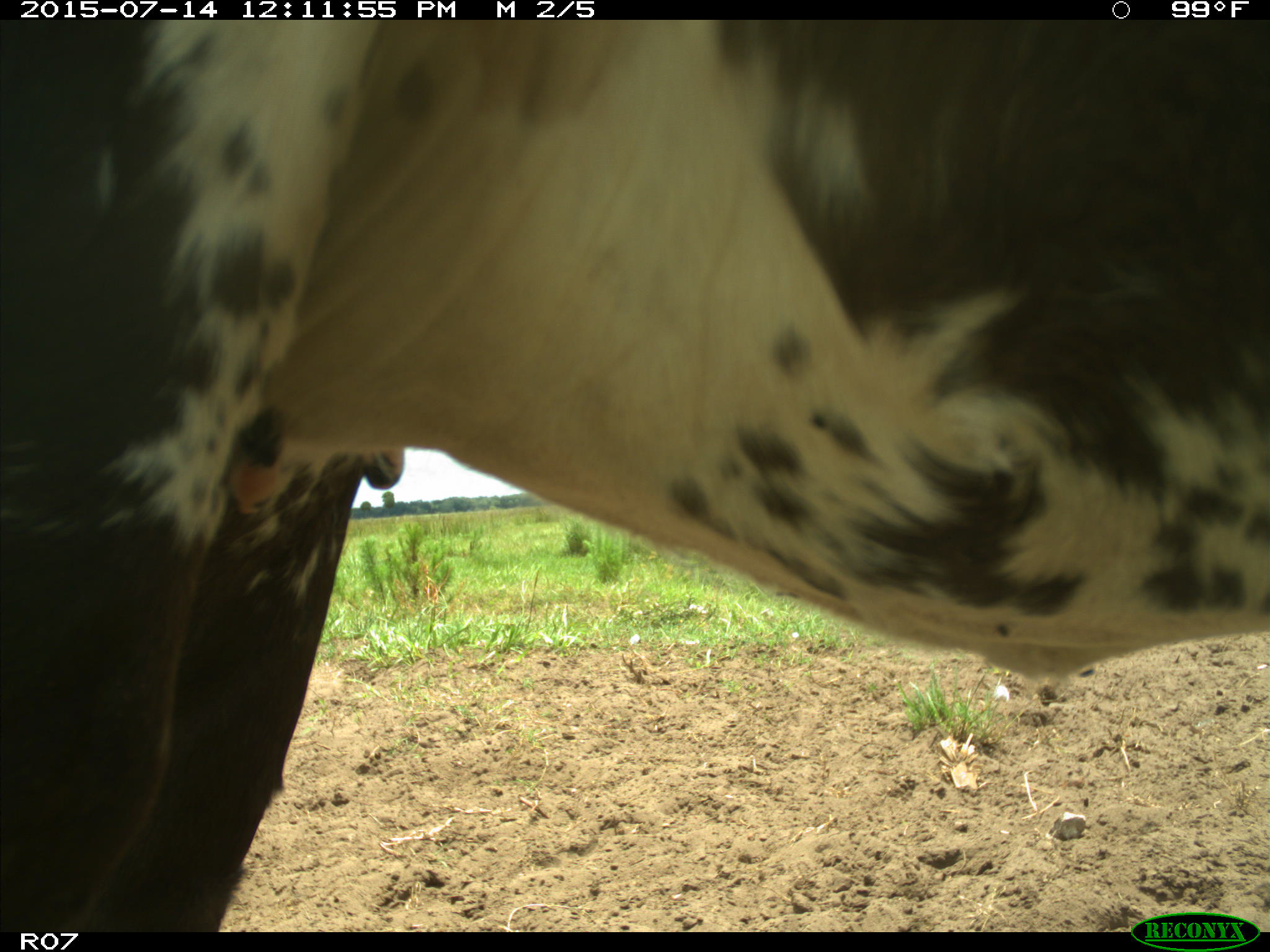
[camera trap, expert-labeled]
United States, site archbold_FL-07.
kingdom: Animalia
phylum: Chordata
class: Mammalia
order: Artiodactyla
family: Bovidae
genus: Bos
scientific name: Bos taurus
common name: domestic cow